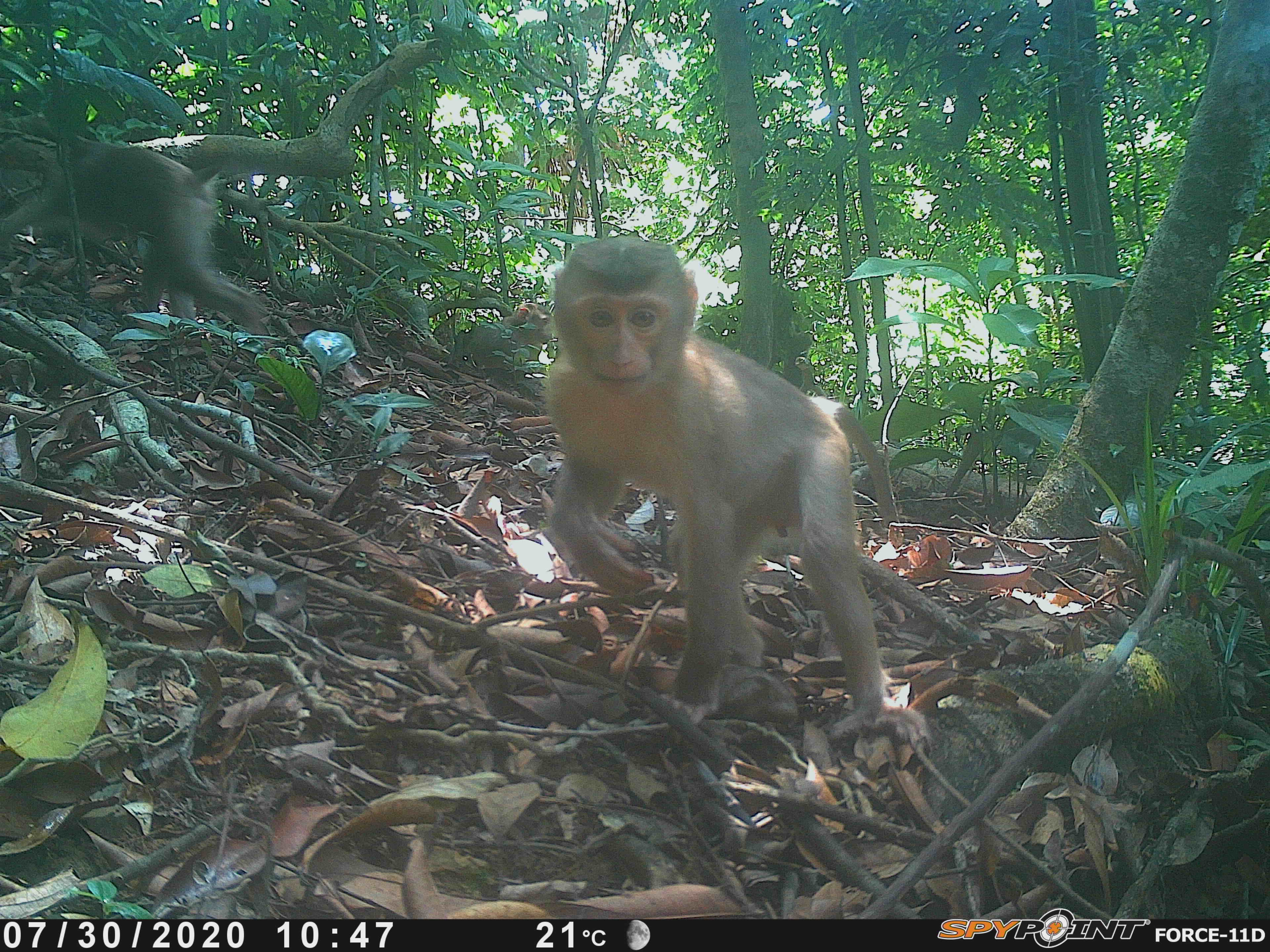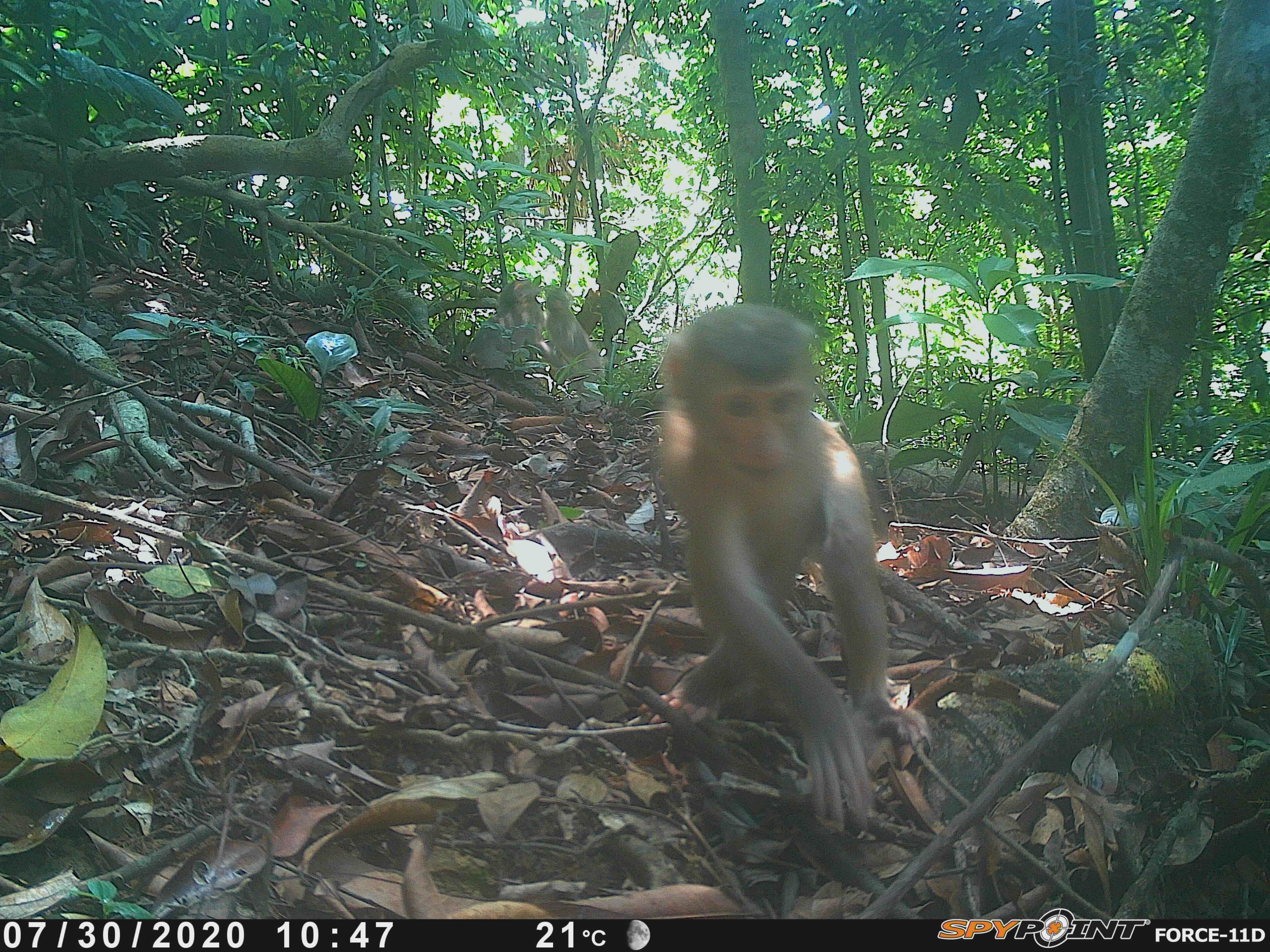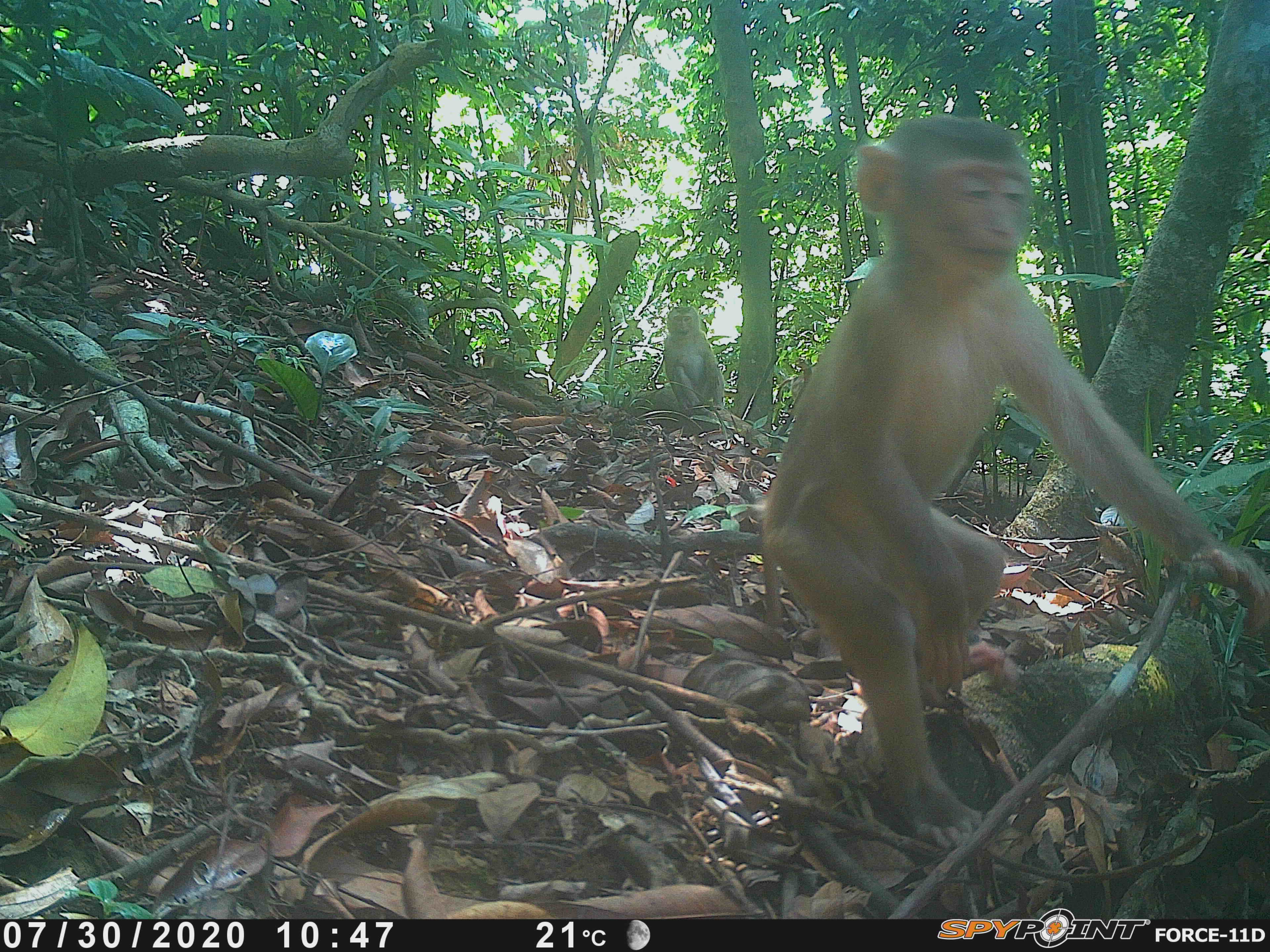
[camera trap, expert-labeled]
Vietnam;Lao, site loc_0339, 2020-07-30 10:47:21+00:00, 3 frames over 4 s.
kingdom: Animalia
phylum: Chordata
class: Mammalia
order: Primates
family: Cercopithecidae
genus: Macaca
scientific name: Macaca nemestrina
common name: pig-tailed macaque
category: pig tailed macaque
Pig tailed macaque (pig-tailed macaque) (Macaca nemestrina). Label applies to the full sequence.